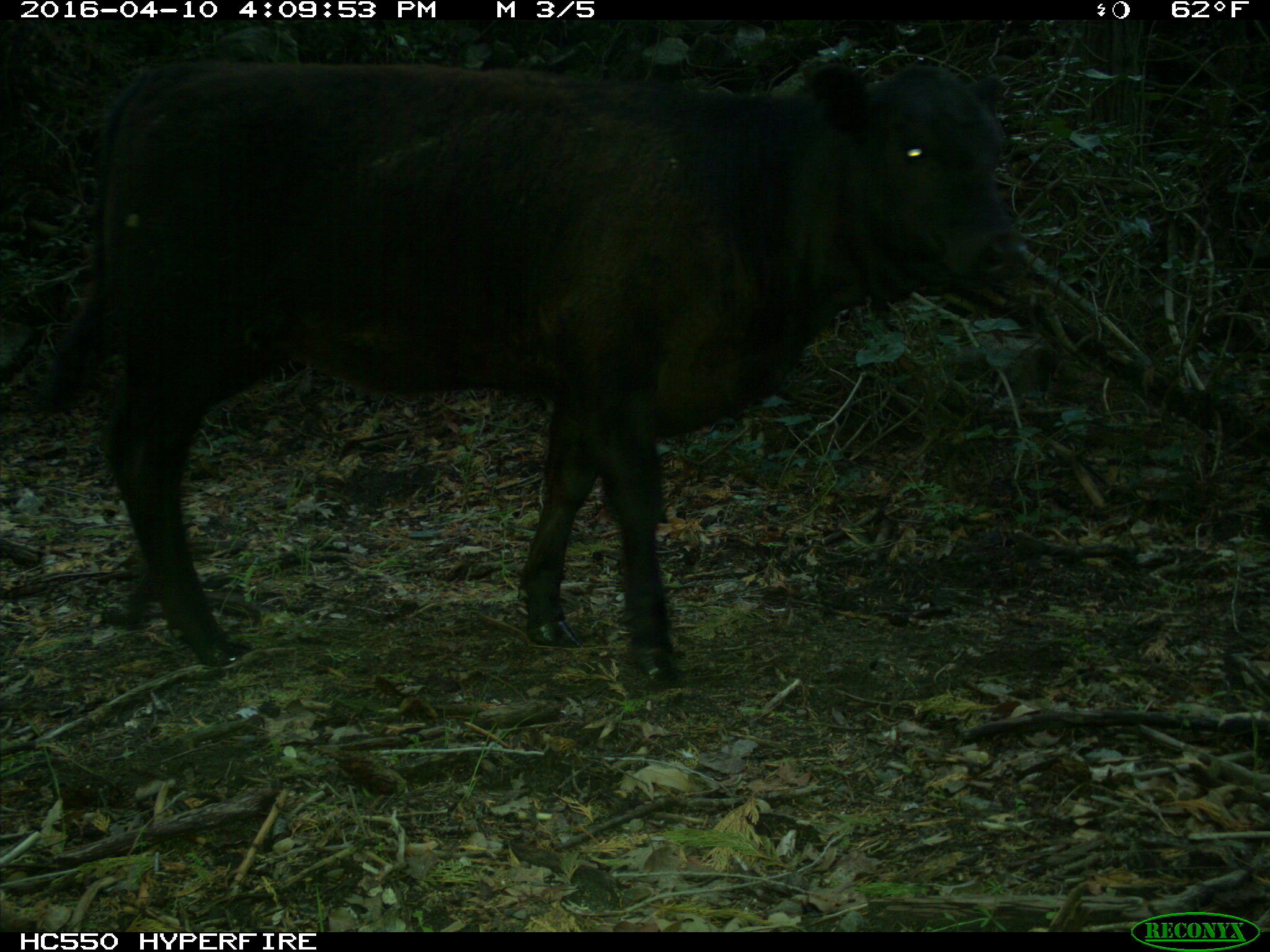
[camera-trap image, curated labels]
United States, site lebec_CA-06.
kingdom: Animalia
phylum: Chordata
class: Mammalia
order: Artiodactyla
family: Bovidae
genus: Bos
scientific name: Bos taurus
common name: domestic cow